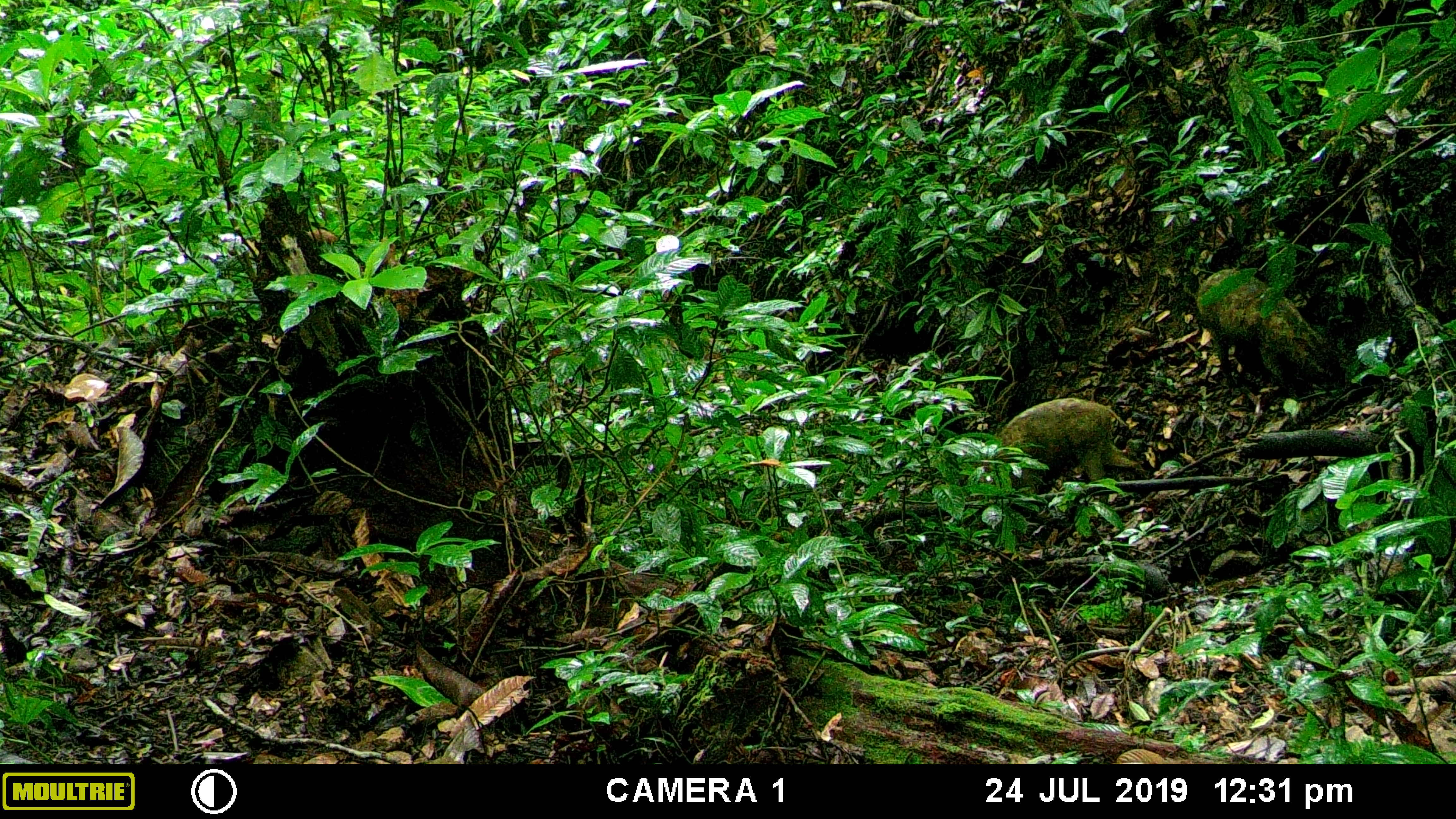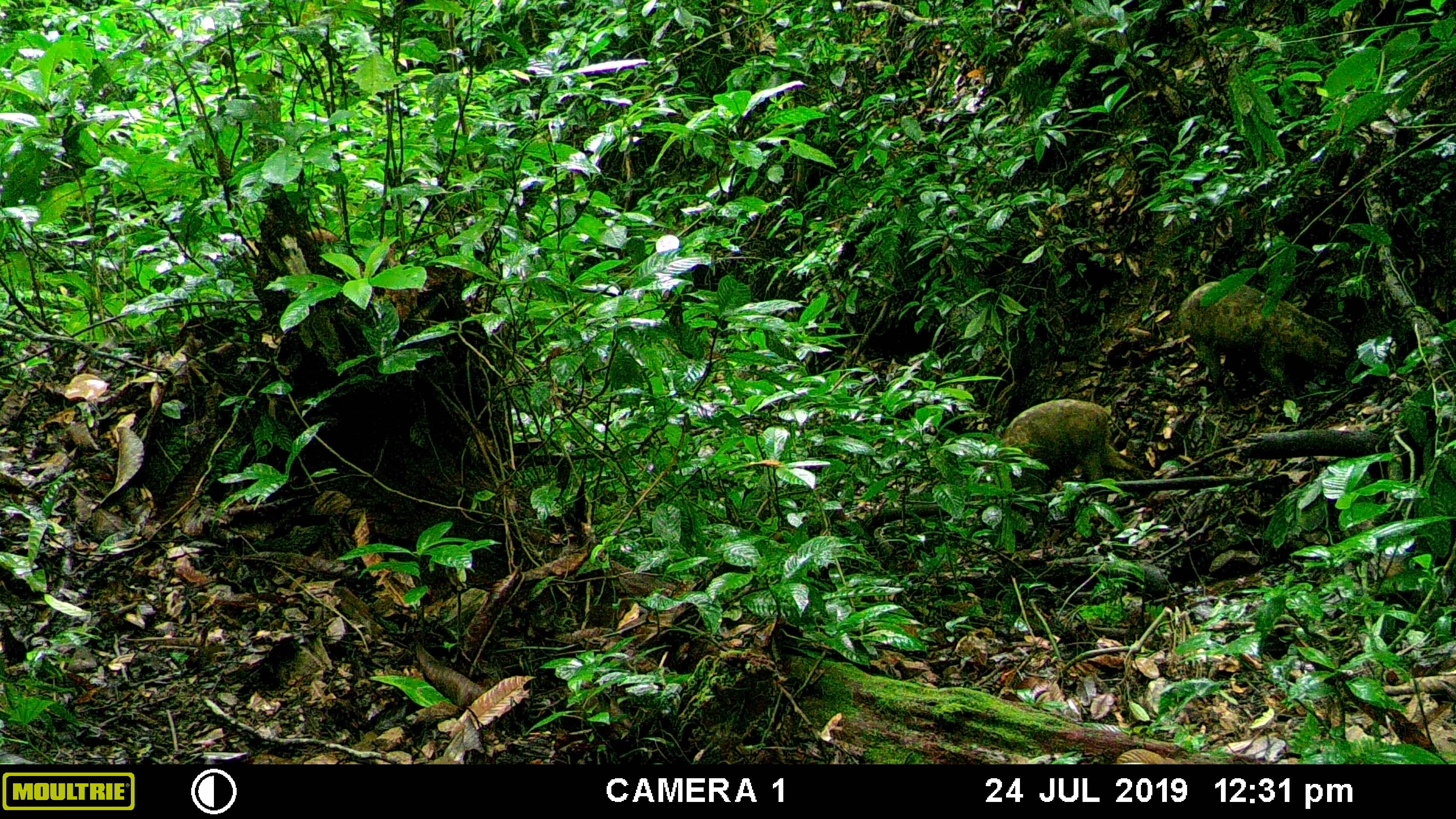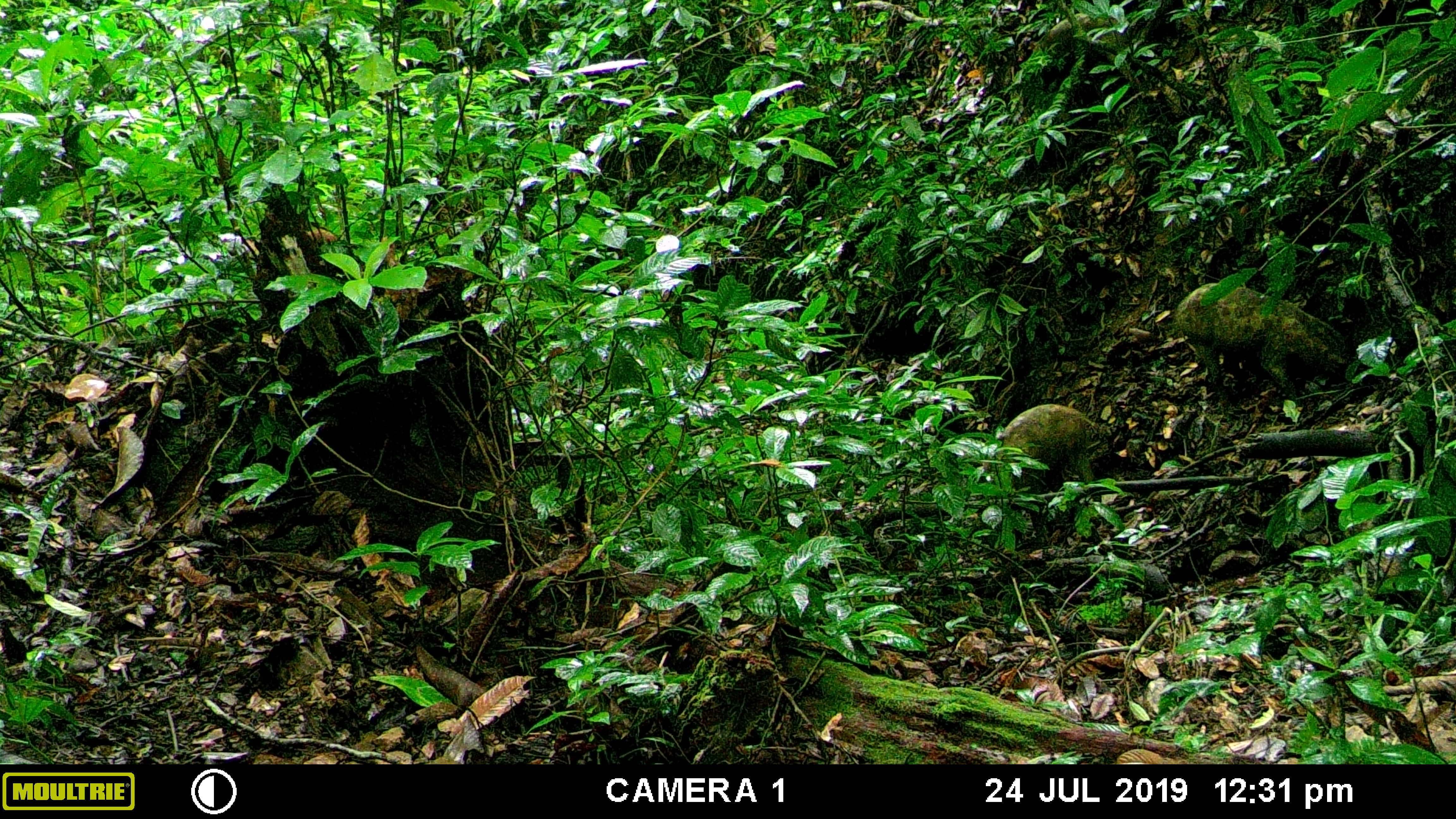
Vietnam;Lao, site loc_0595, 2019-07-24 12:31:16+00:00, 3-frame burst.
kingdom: Animalia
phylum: Chordata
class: Mammalia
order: Artiodactyla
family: Suidae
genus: Sus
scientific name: Sus scrofa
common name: eurasian wild pig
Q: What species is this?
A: Eurasian wild pig (Sus scrofa).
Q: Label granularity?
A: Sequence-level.